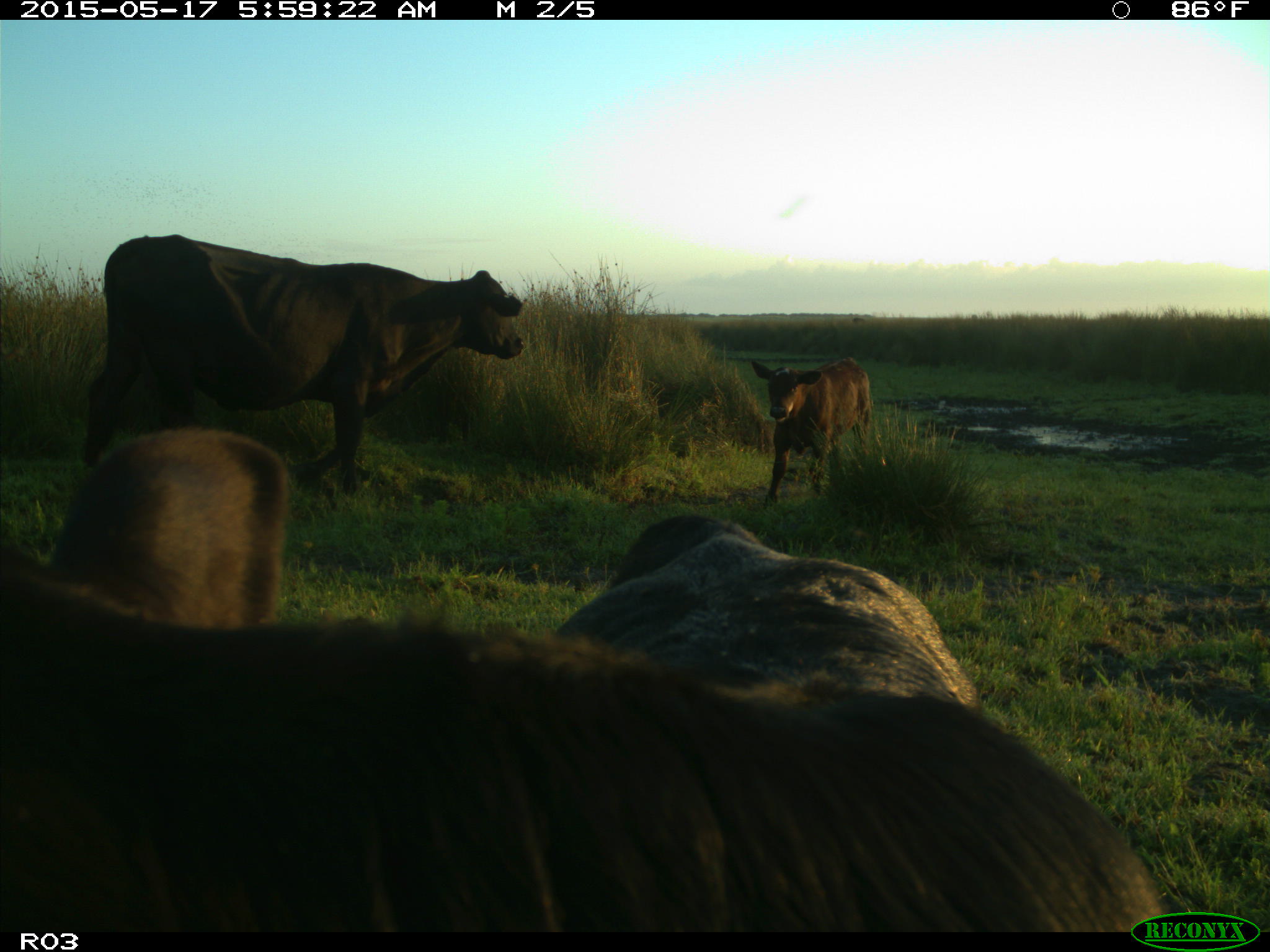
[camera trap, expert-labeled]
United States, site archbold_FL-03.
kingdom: Animalia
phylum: Chordata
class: Mammalia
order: Artiodactyla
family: Bovidae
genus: Bos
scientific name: Bos taurus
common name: domestic cow